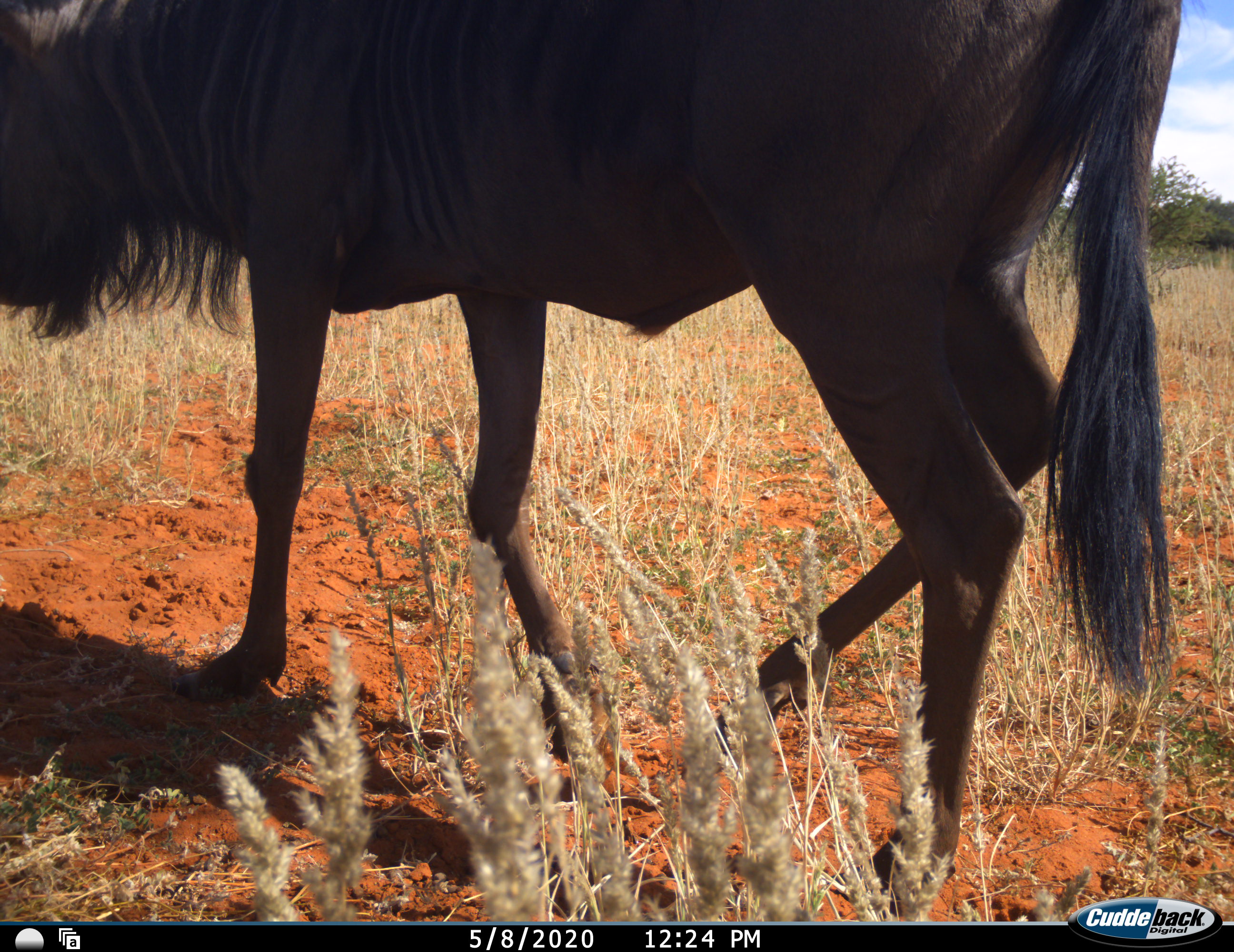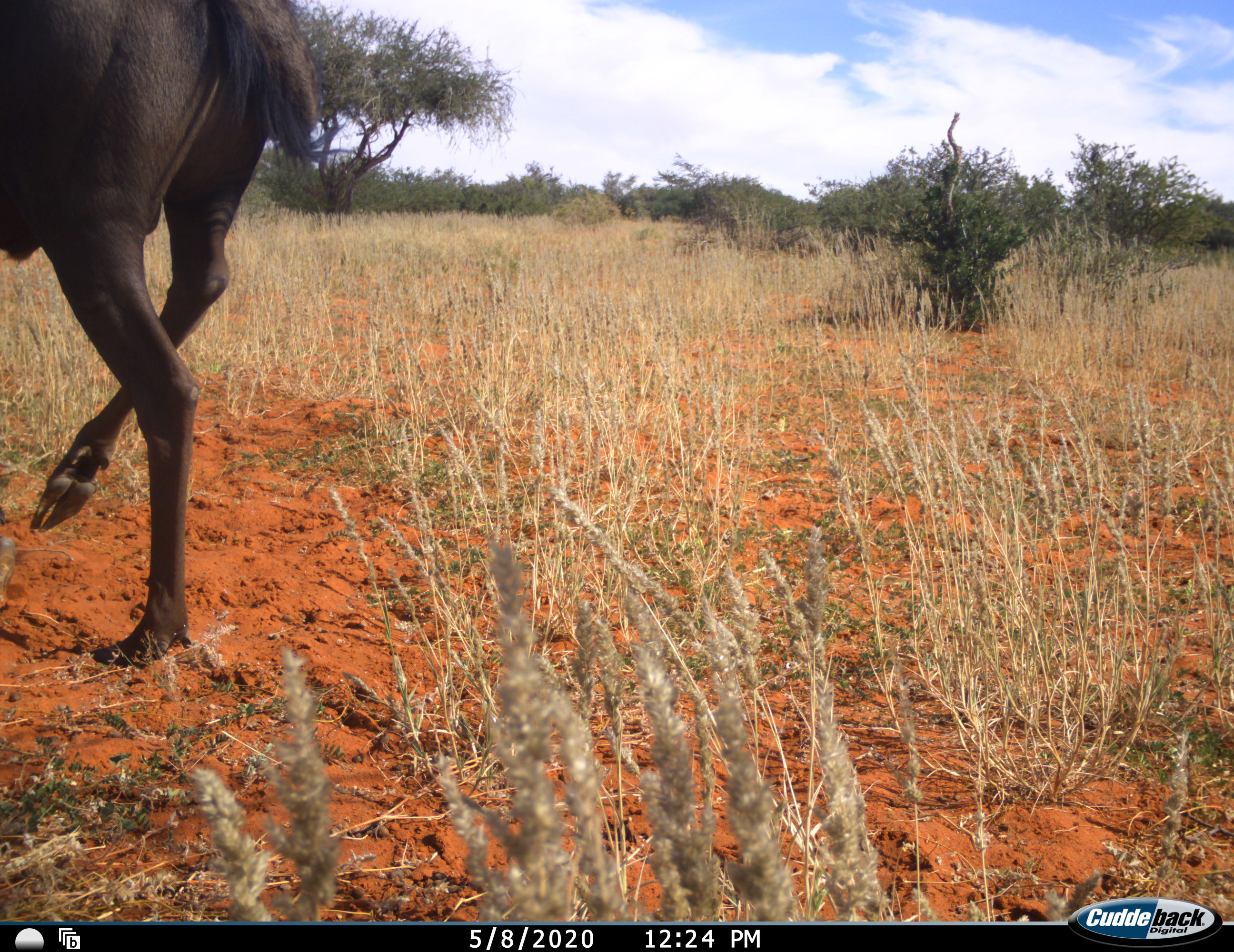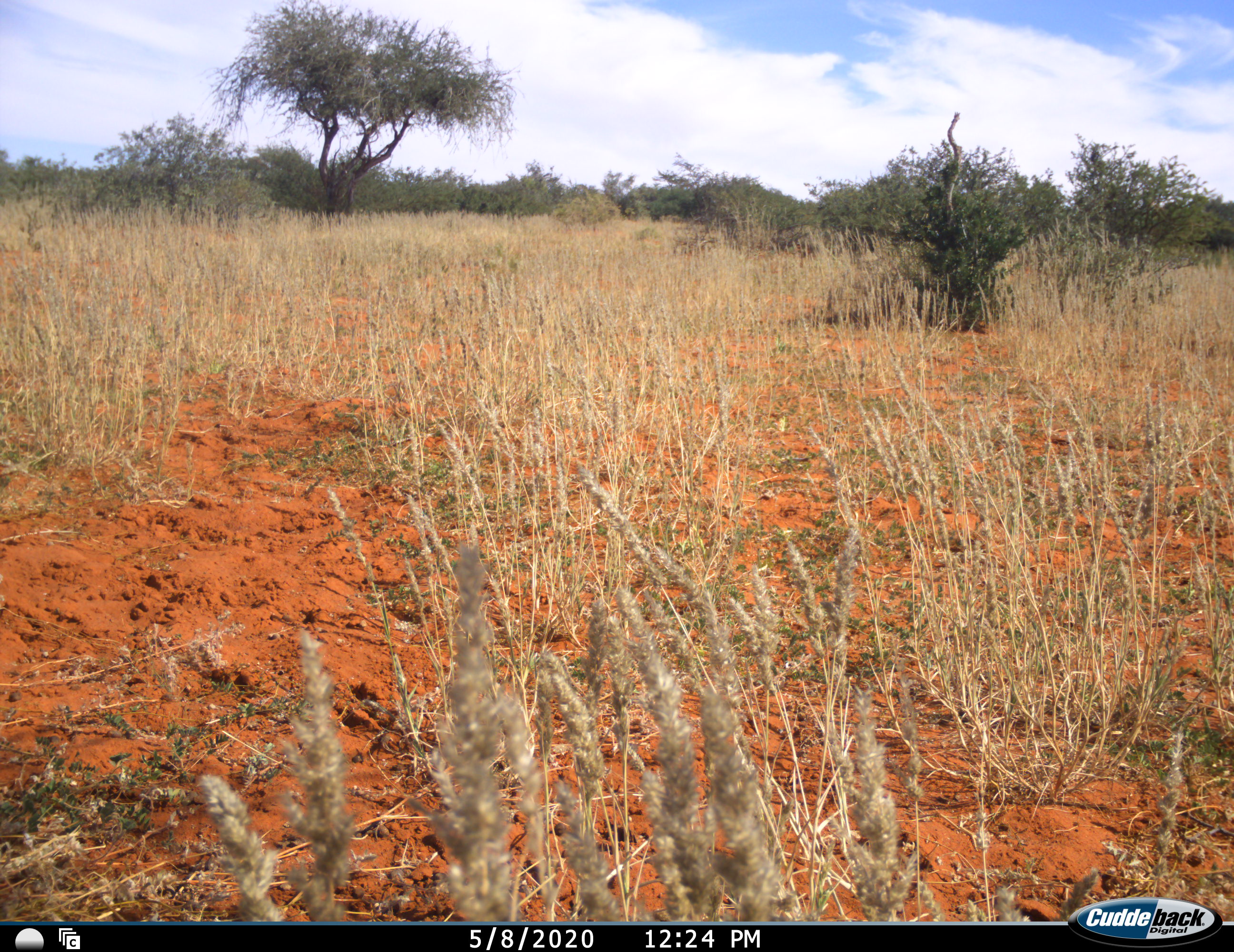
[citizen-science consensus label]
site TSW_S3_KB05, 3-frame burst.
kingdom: Animalia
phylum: Chordata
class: Mammalia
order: Artiodactyla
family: Bovidae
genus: Connochaetes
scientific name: Connochaetes taurinus taurinus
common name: blue wildebeest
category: wildebeestblue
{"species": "wildebeestblue (blue wildebeest) (Connochaetes taurinus taurinus)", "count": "1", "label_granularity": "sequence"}